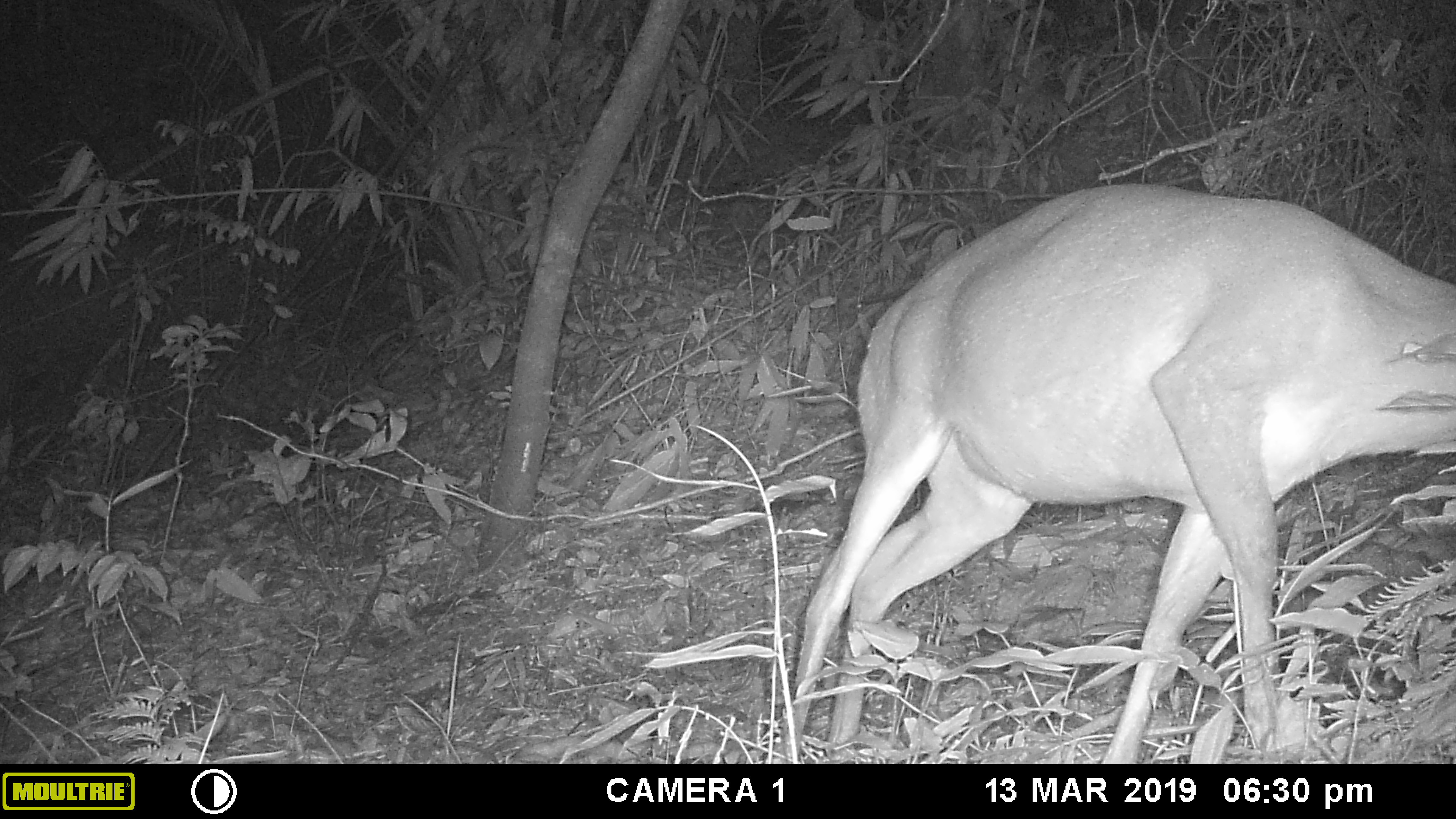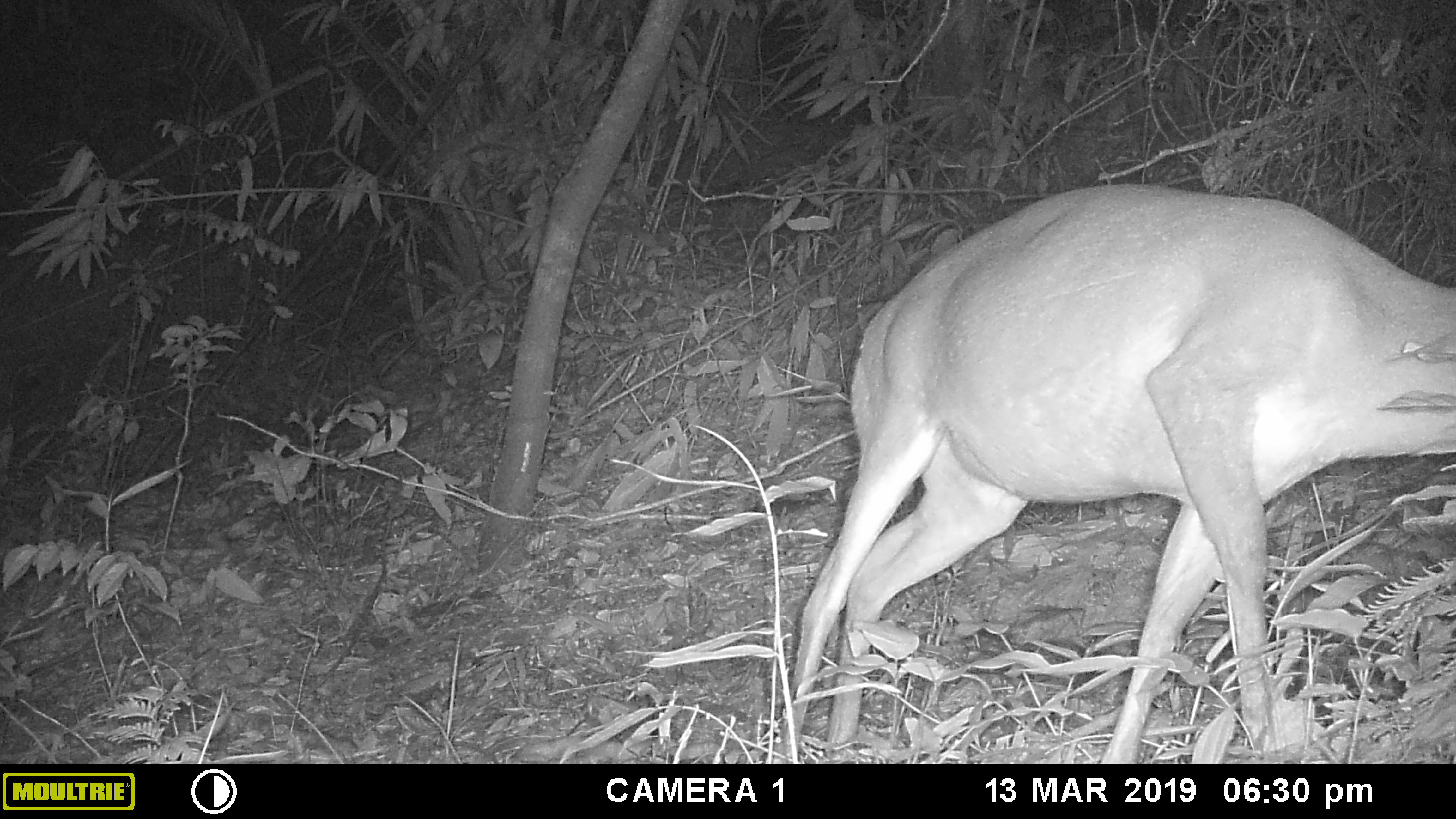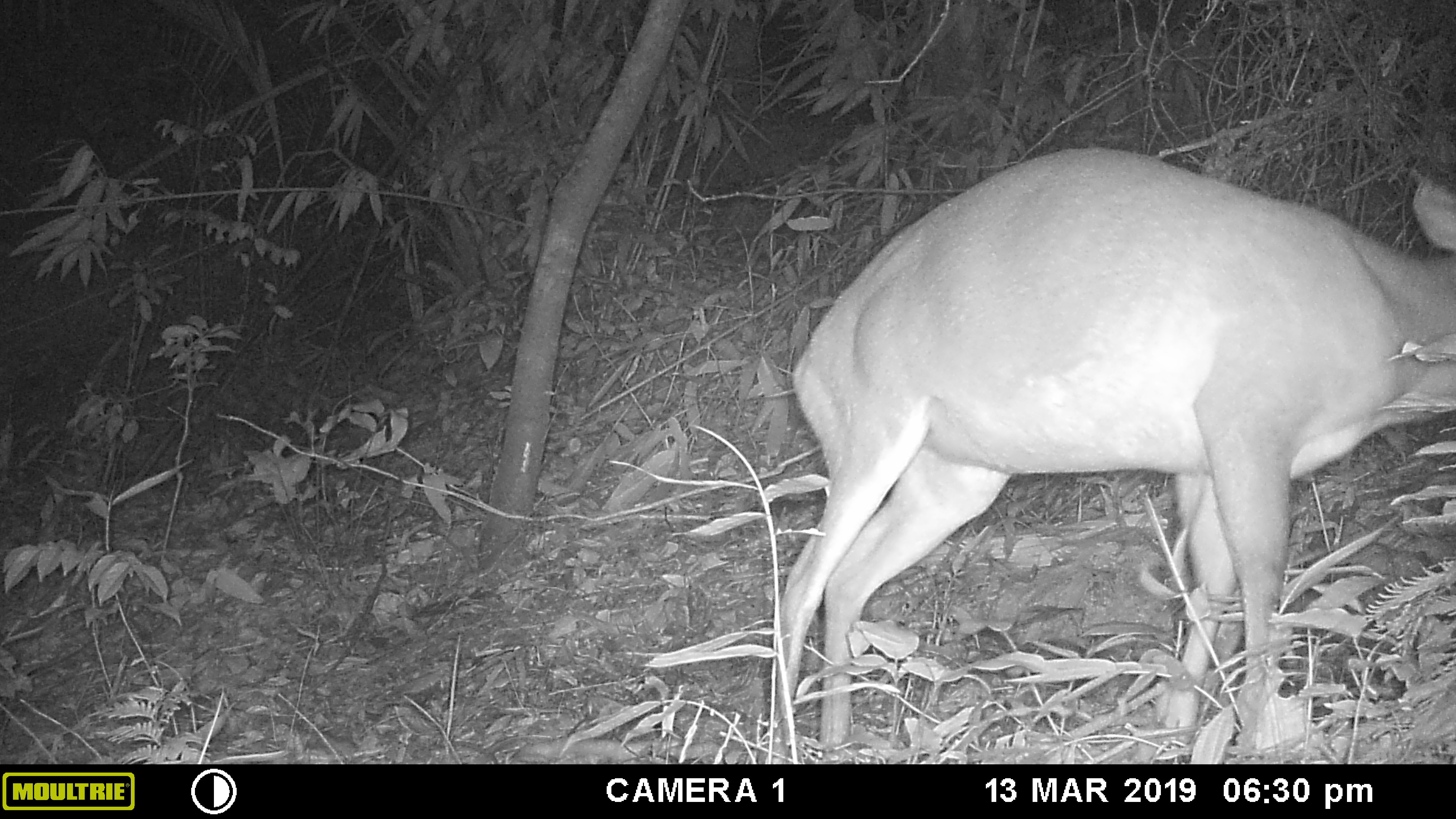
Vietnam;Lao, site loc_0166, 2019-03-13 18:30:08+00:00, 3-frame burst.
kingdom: Animalia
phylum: Chordata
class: Mammalia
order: Artiodactyla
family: Cervidae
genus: Muntiacus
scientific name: Muntiacus vuquangensis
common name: large-antlered muntjac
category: large antlered muntjac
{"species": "large antlered muntjac (large-antlered muntjac) (Muntiacus vuquangensis)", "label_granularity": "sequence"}